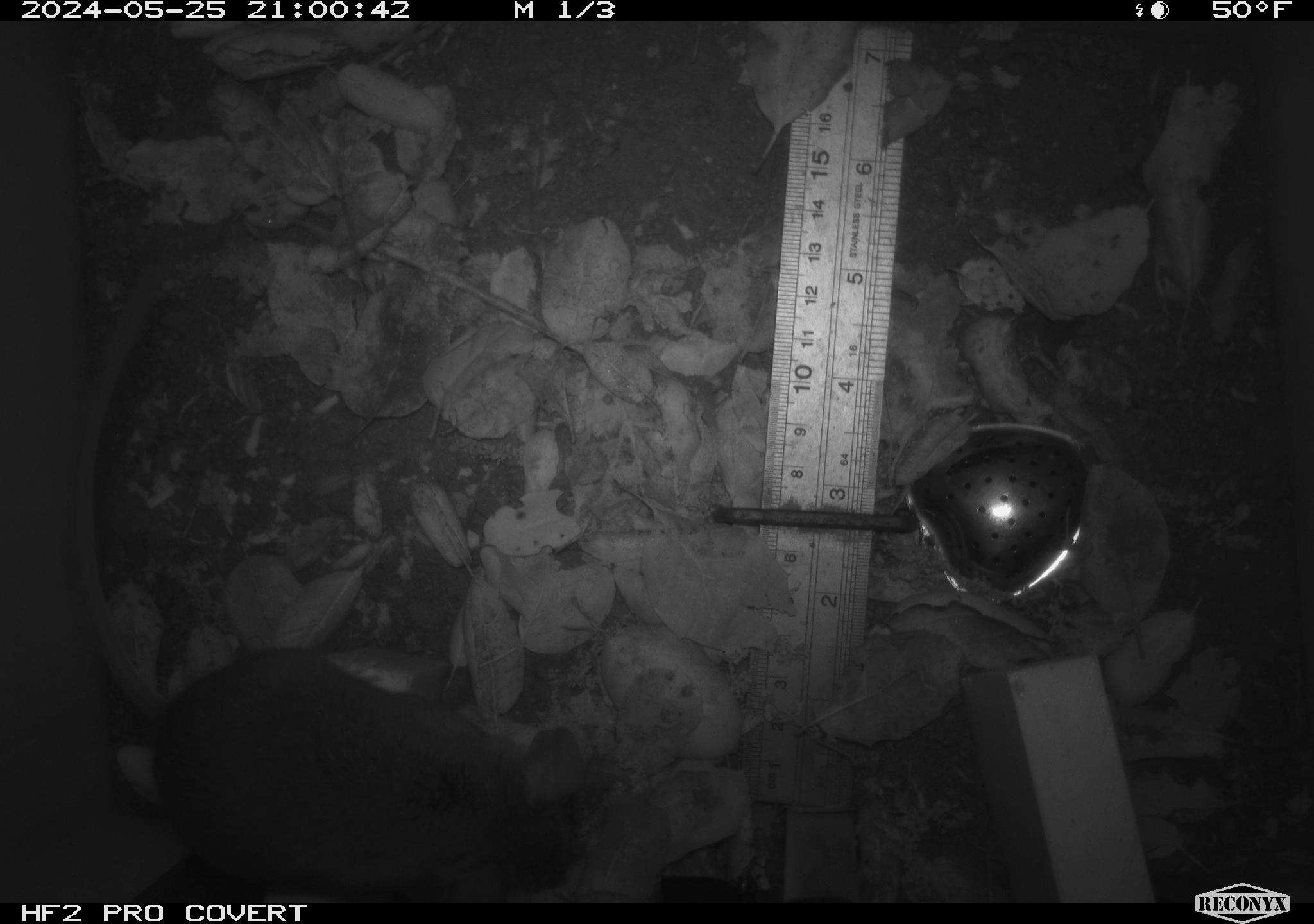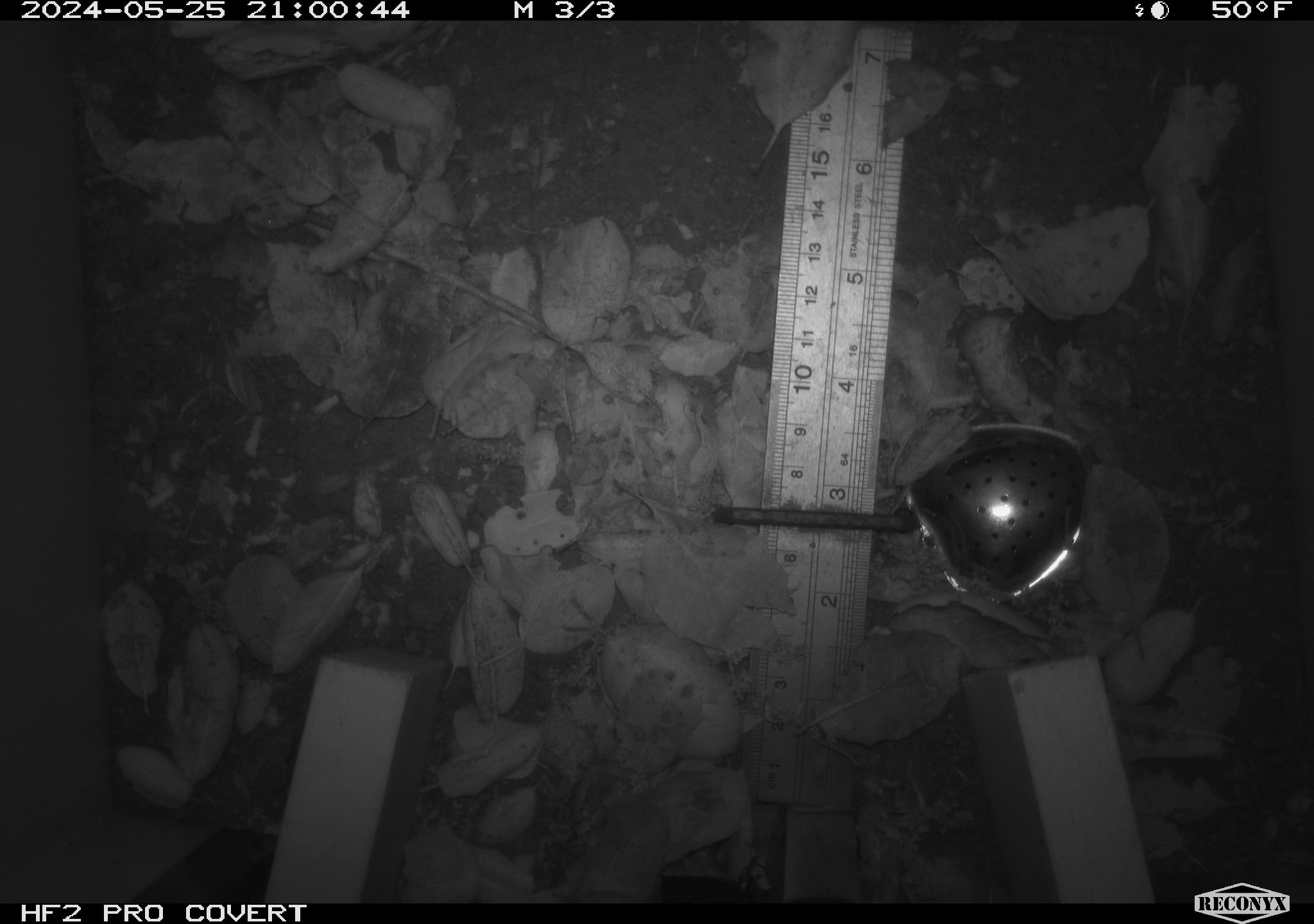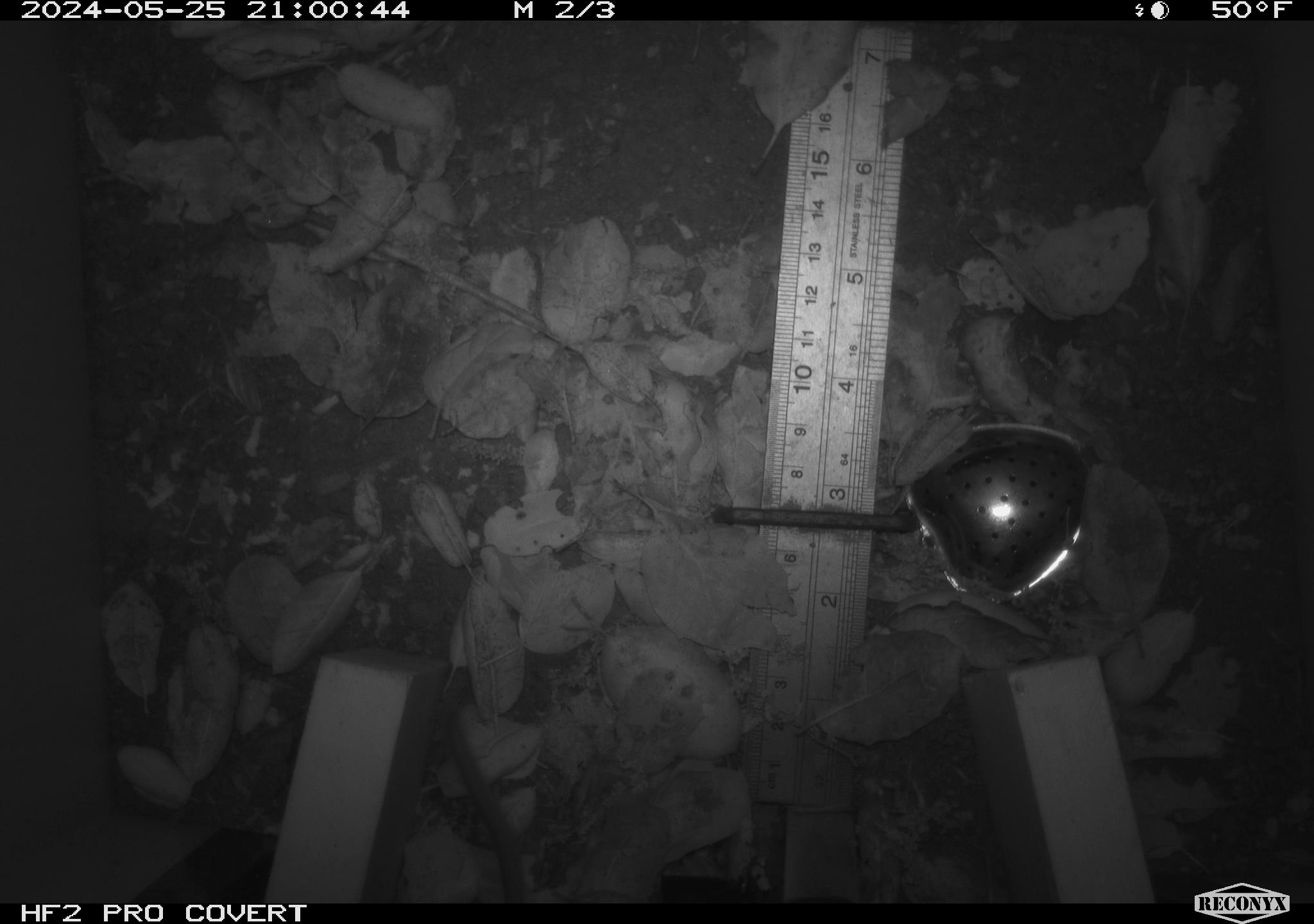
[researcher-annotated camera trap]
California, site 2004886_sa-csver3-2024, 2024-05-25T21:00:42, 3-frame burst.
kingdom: Animalia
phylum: Chordata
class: Mammalia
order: Rodentia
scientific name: Rodentia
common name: rodent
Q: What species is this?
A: Rodent (Rodentia).